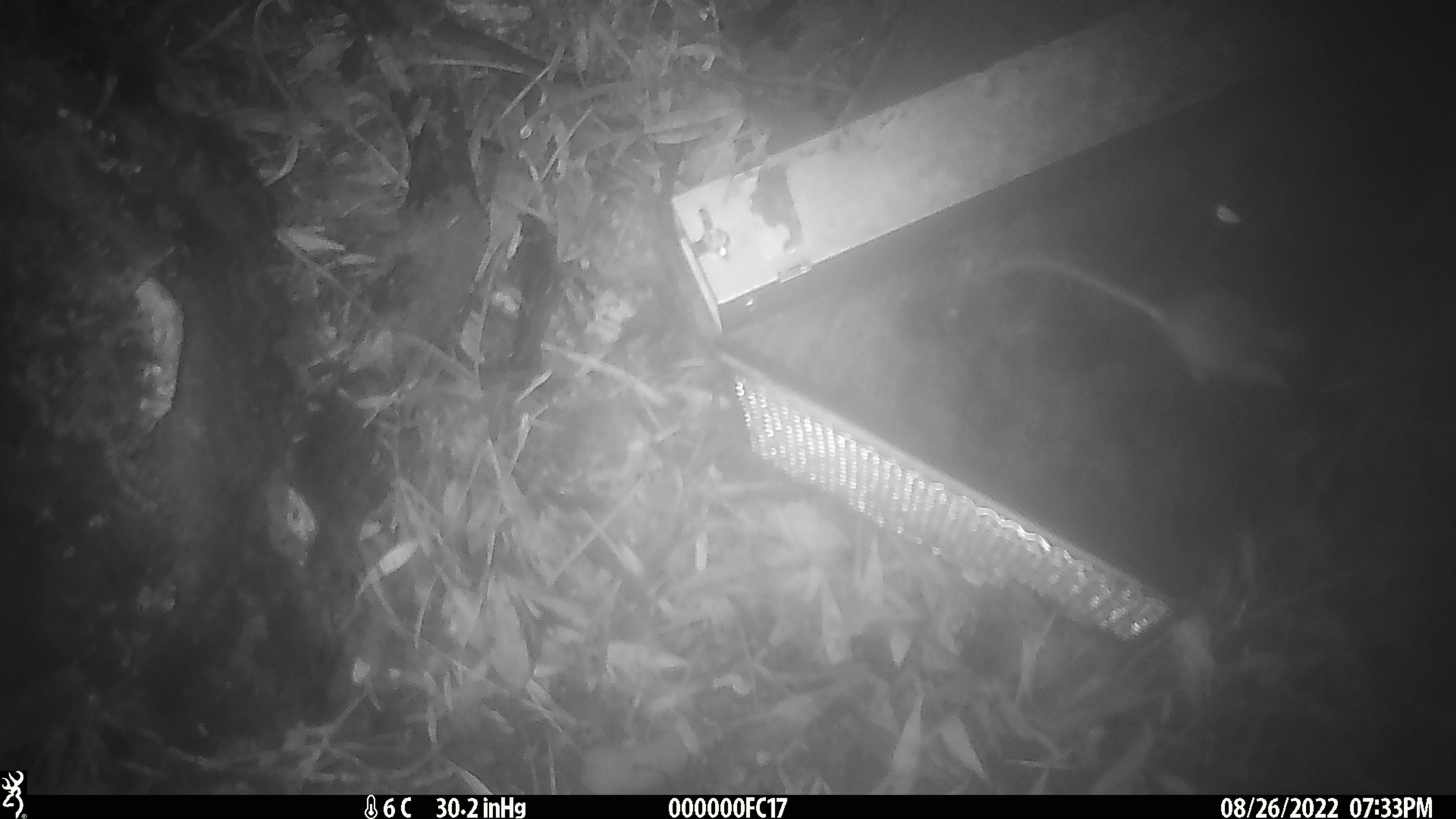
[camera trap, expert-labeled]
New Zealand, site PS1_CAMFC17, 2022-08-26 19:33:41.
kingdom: Animalia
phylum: Chordata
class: Mammalia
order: Rodentia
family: Muridae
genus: Mus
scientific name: Mus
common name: mouse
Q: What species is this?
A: Mouse (Mus).